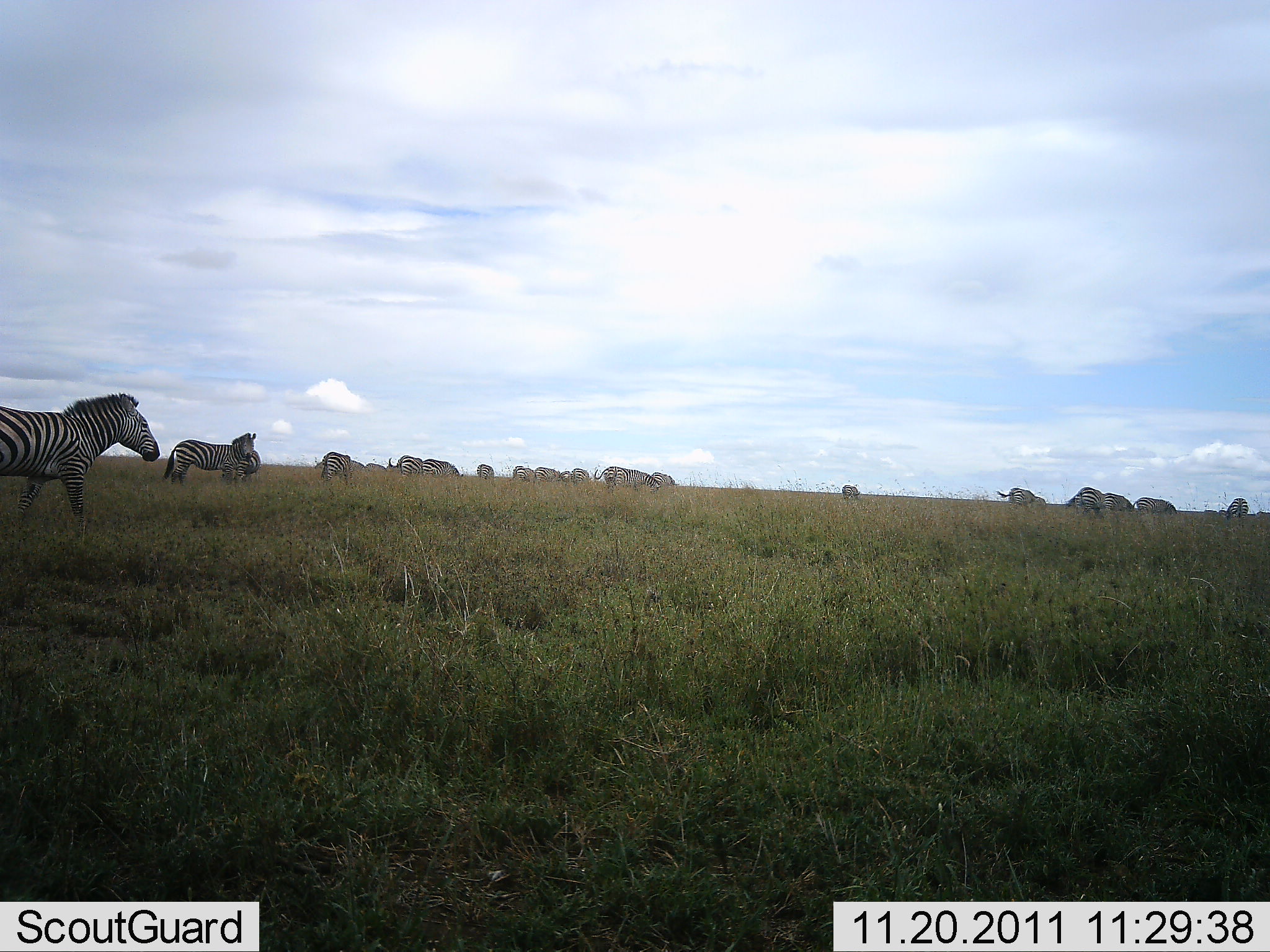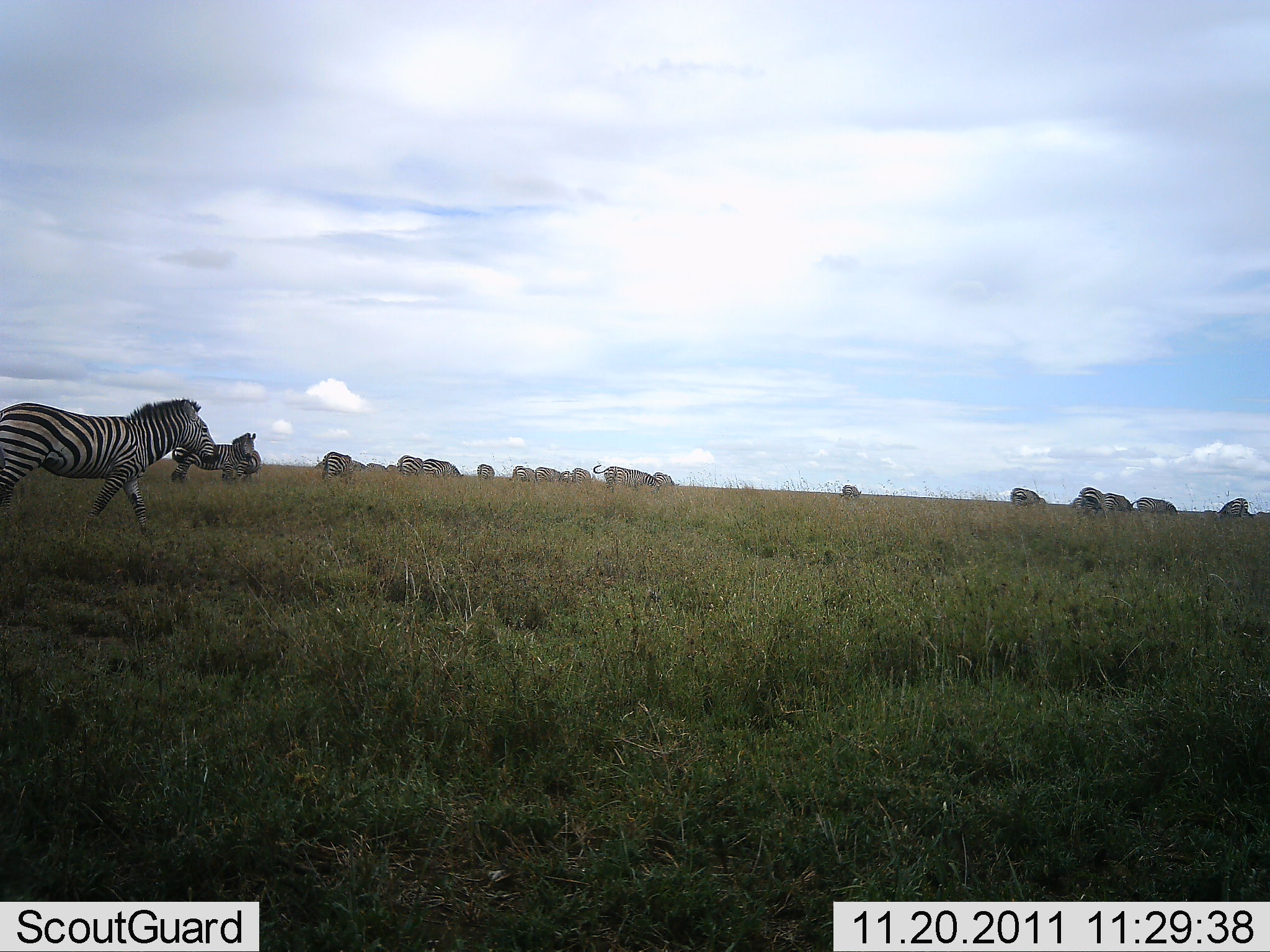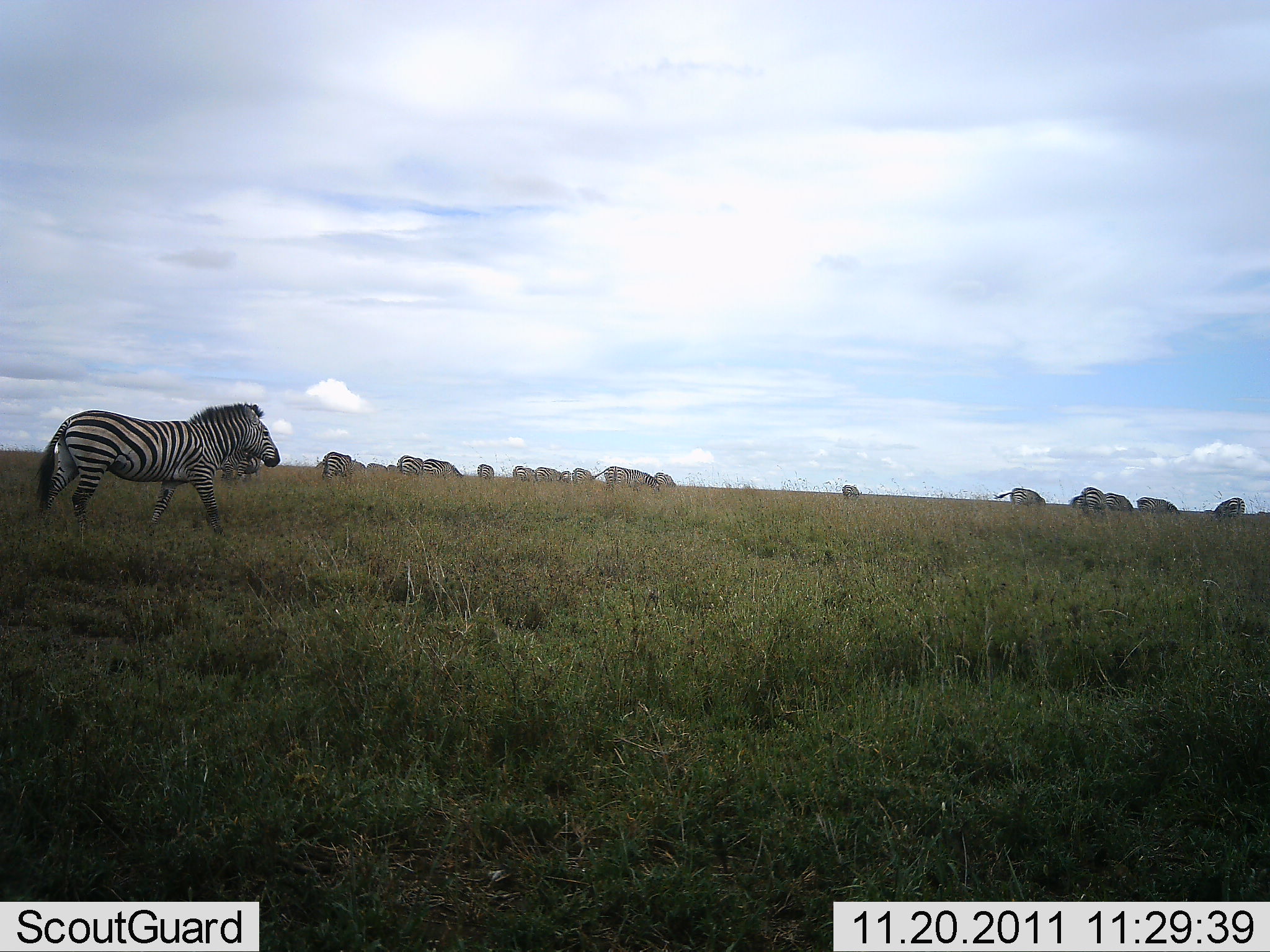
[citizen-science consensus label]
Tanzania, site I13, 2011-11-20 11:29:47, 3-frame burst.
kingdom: Animalia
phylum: Chordata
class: Mammalia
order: Perissodactyla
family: Equidae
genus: Equus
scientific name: Equus quagga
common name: plains zebra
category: zebra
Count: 11-50.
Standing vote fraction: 42%.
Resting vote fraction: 0%.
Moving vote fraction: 83%.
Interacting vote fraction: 0%.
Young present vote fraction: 0%.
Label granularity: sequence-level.